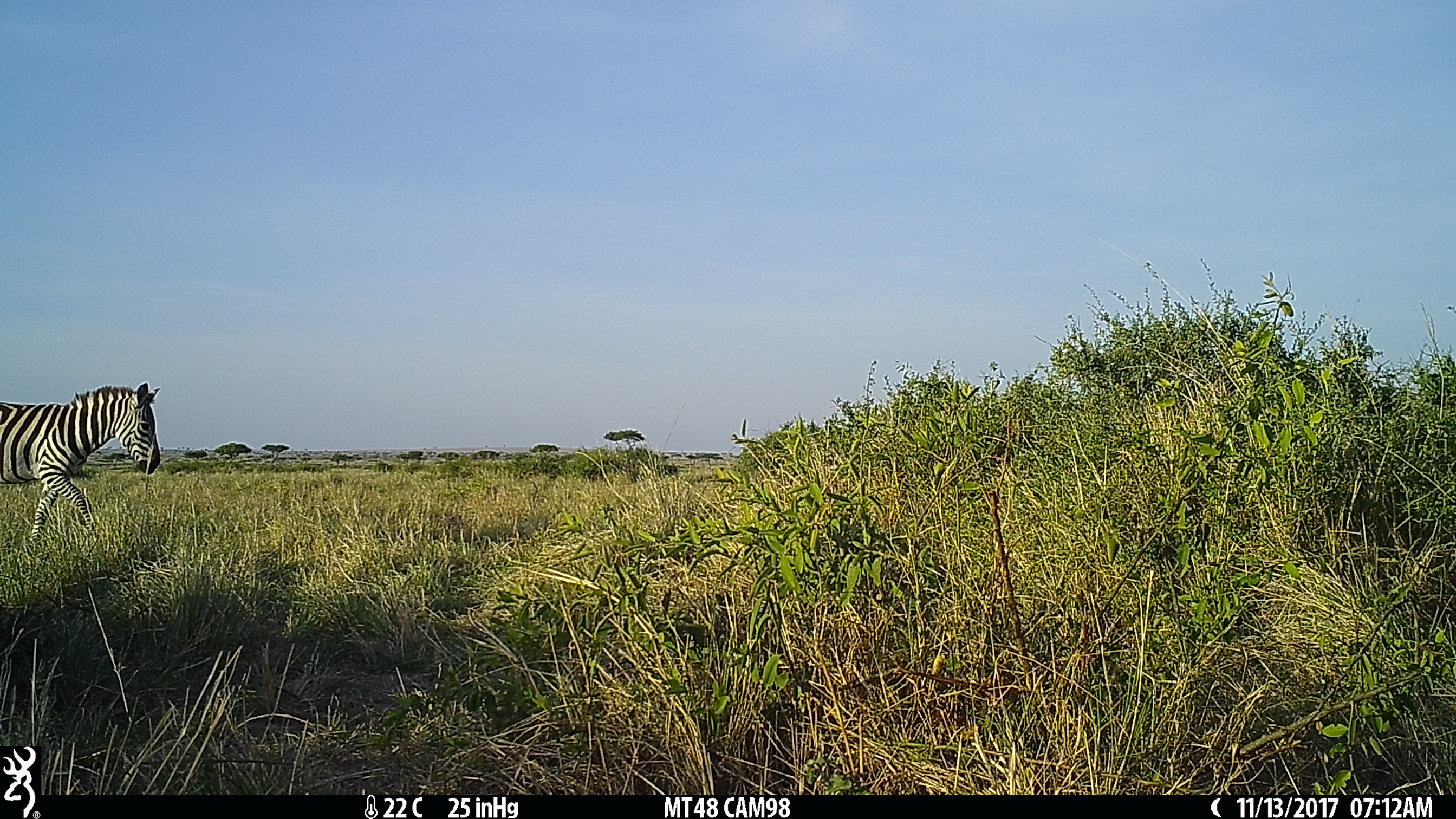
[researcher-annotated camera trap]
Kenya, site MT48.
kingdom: Animalia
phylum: Chordata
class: Mammalia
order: Perissodactyla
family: Equidae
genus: Equus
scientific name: Equus quagga burchellii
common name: burchell's zebra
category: zebra